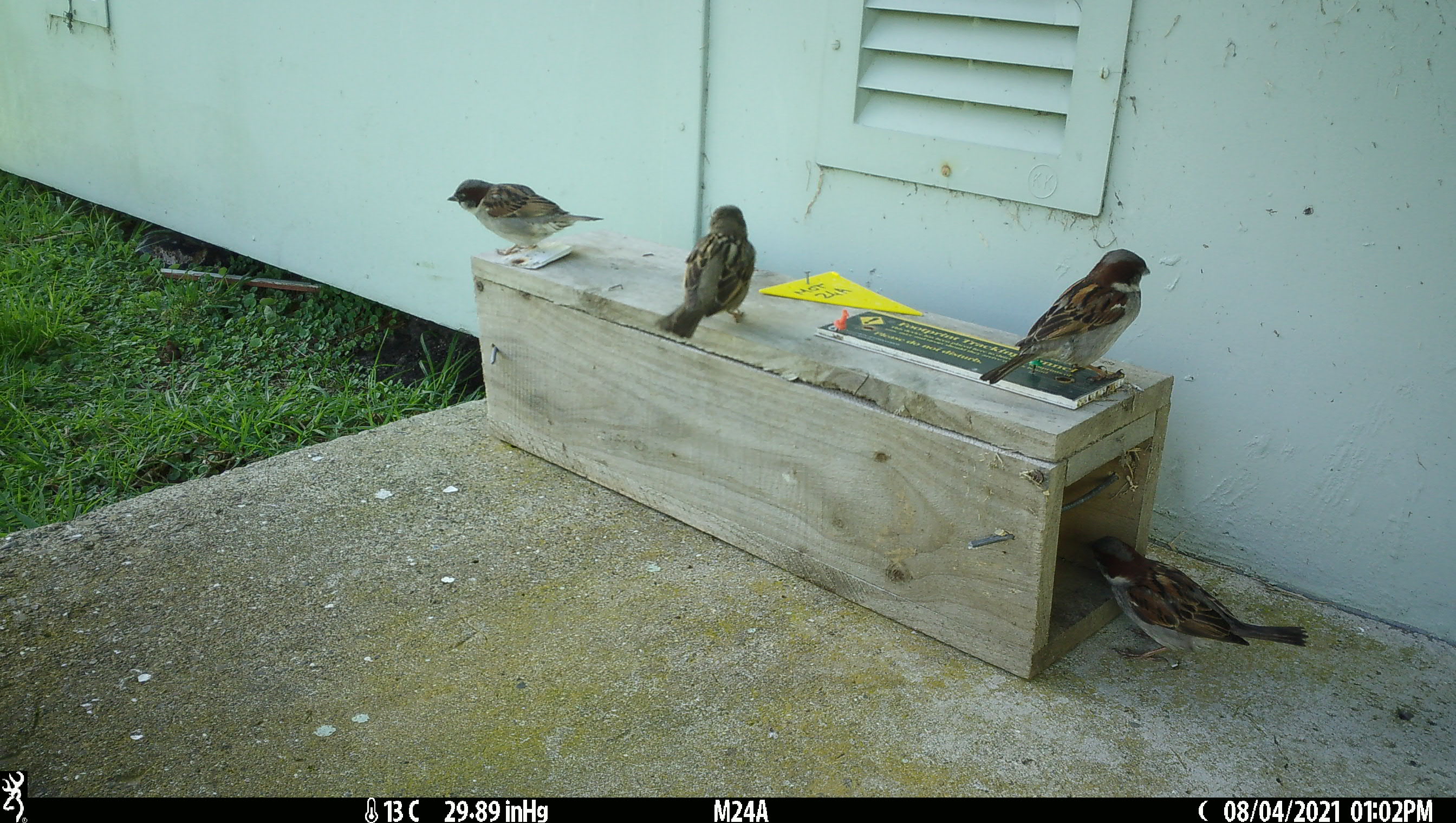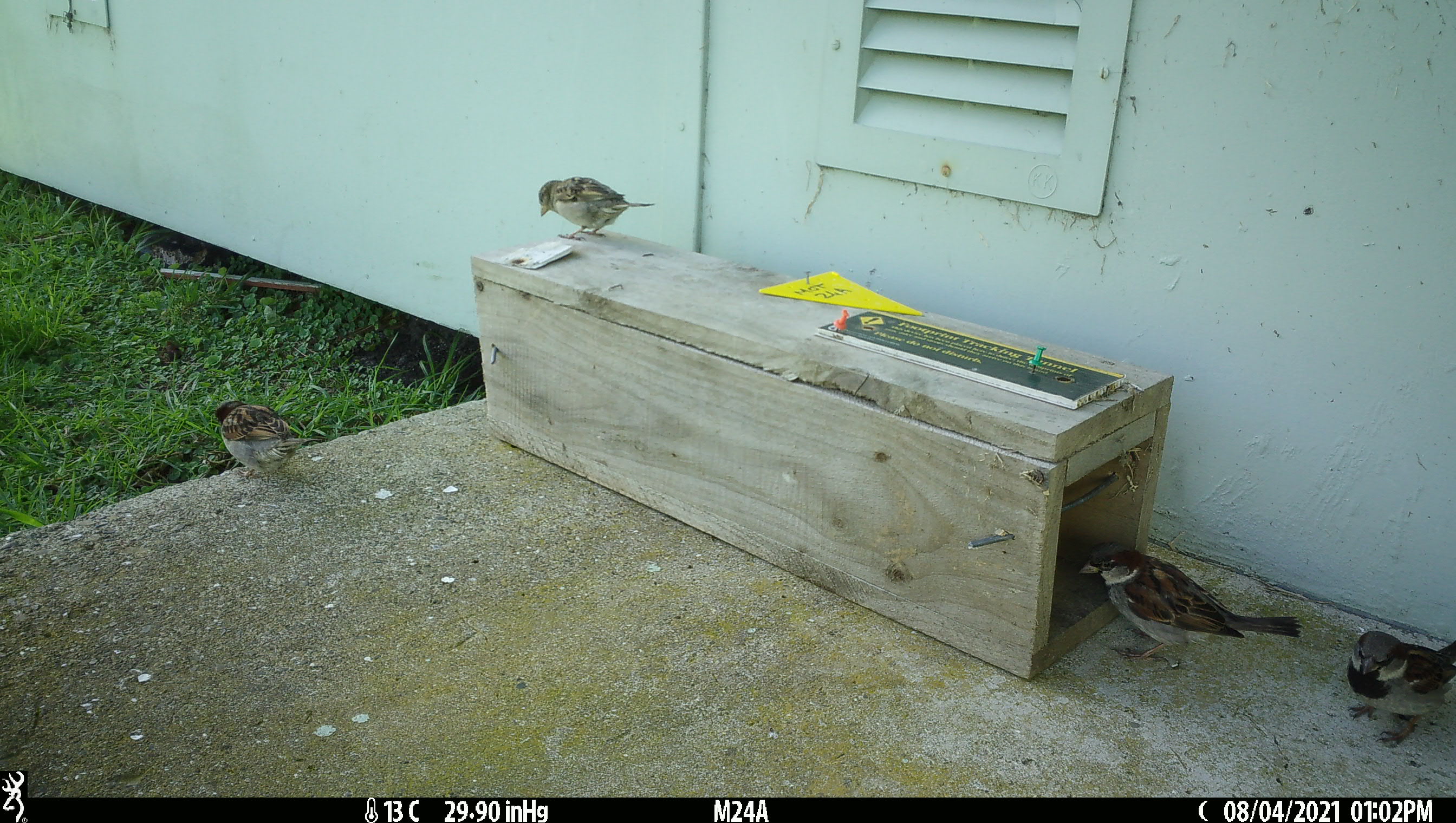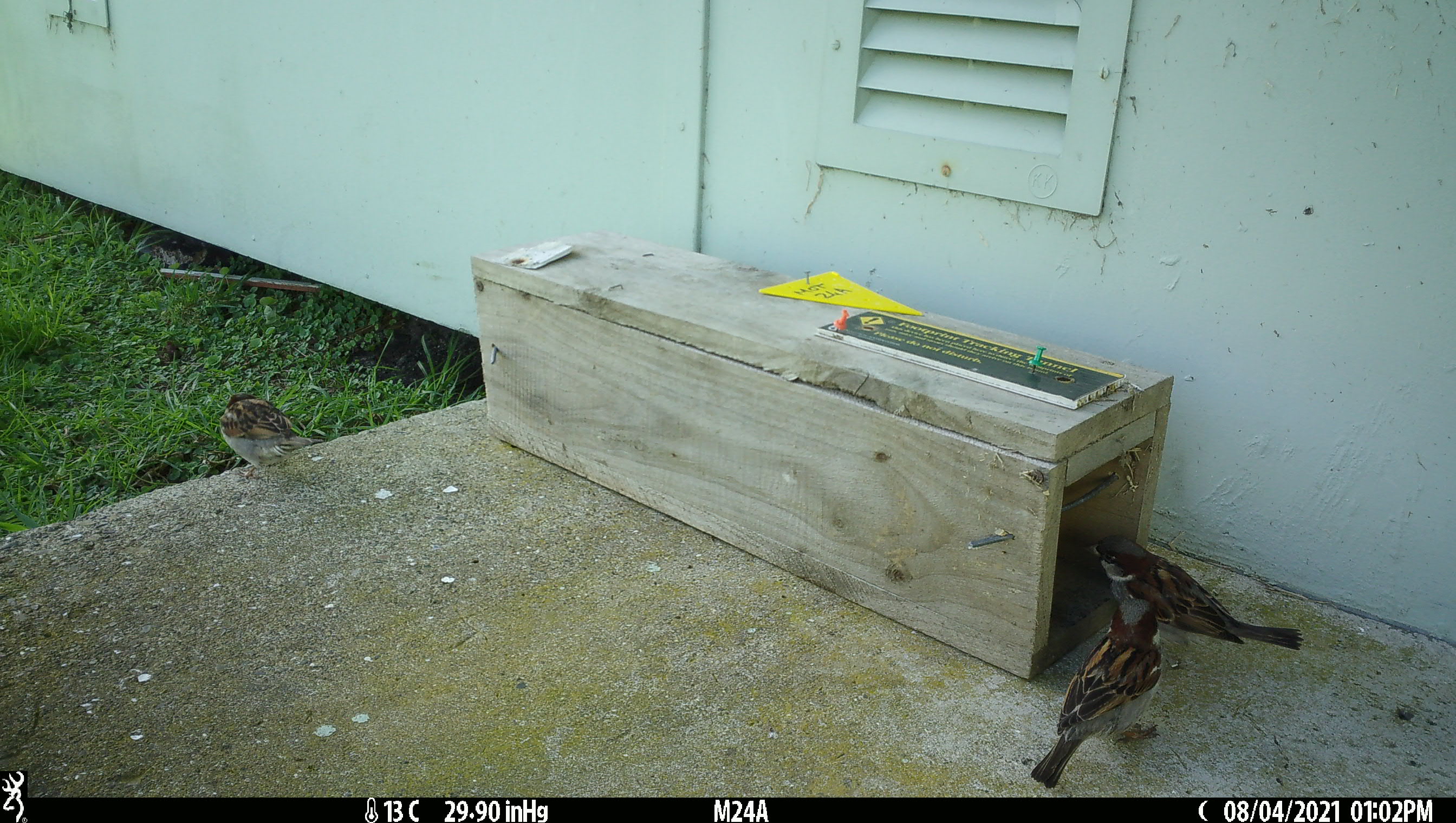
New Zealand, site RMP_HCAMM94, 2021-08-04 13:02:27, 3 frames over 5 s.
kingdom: Animalia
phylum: Chordata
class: Aves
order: Passeriformes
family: Passeridae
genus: Passer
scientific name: Passer domesticus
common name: house sparrow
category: sparrow